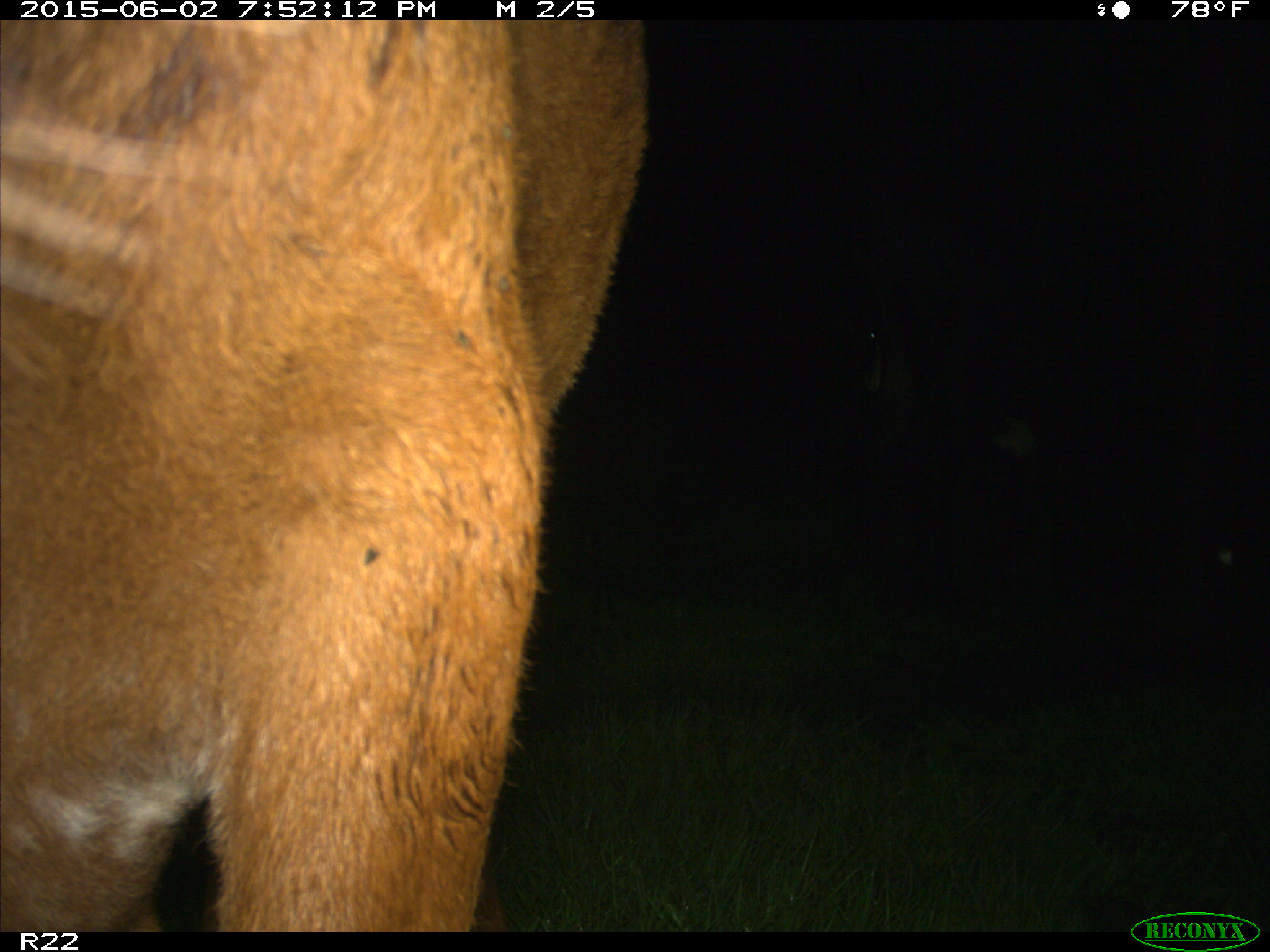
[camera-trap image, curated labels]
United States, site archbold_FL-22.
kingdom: Animalia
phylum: Chordata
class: Mammalia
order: Artiodactyla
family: Bovidae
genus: Bos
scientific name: Bos taurus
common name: domestic cow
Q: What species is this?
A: Bos taurus (domestic cow).